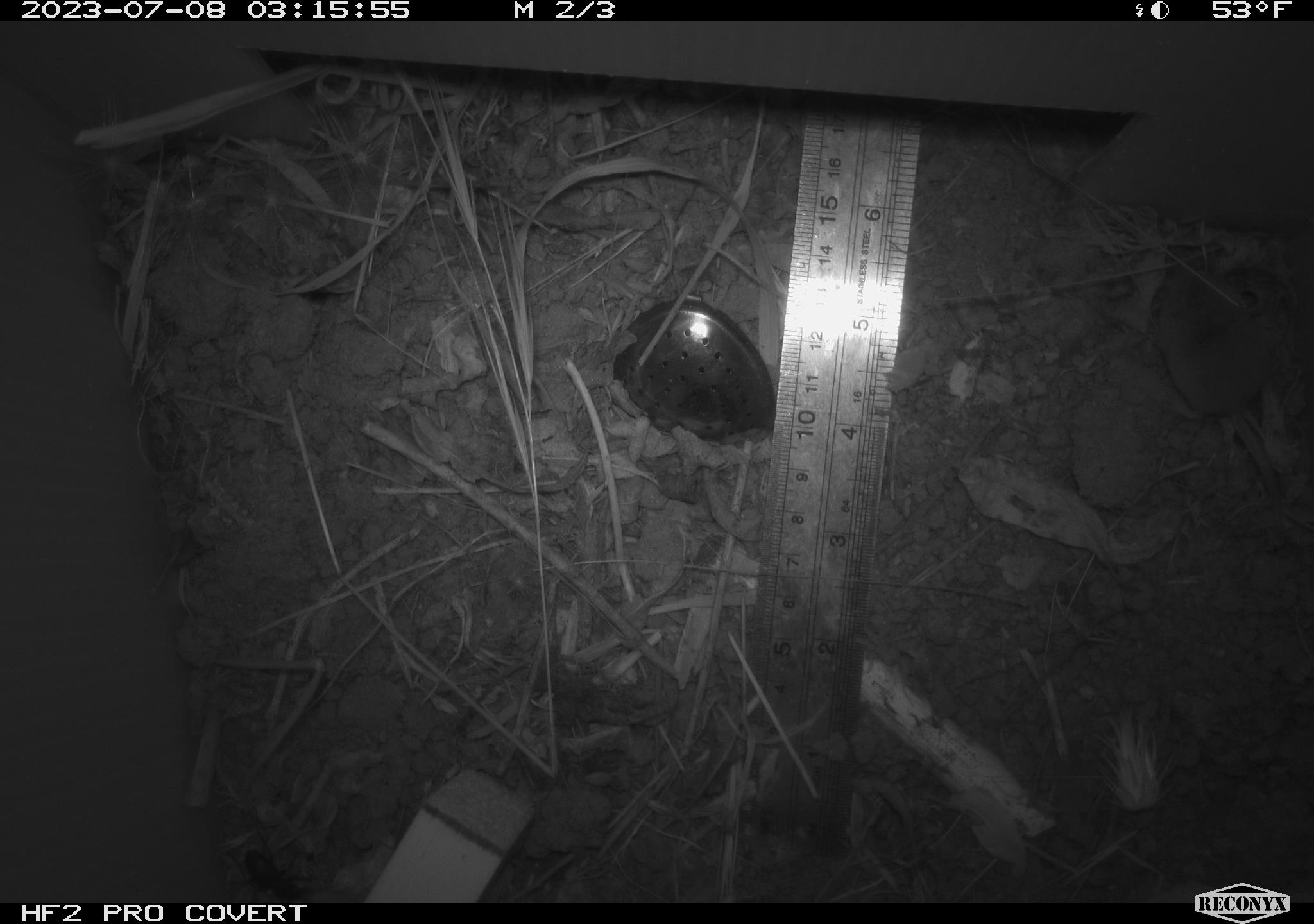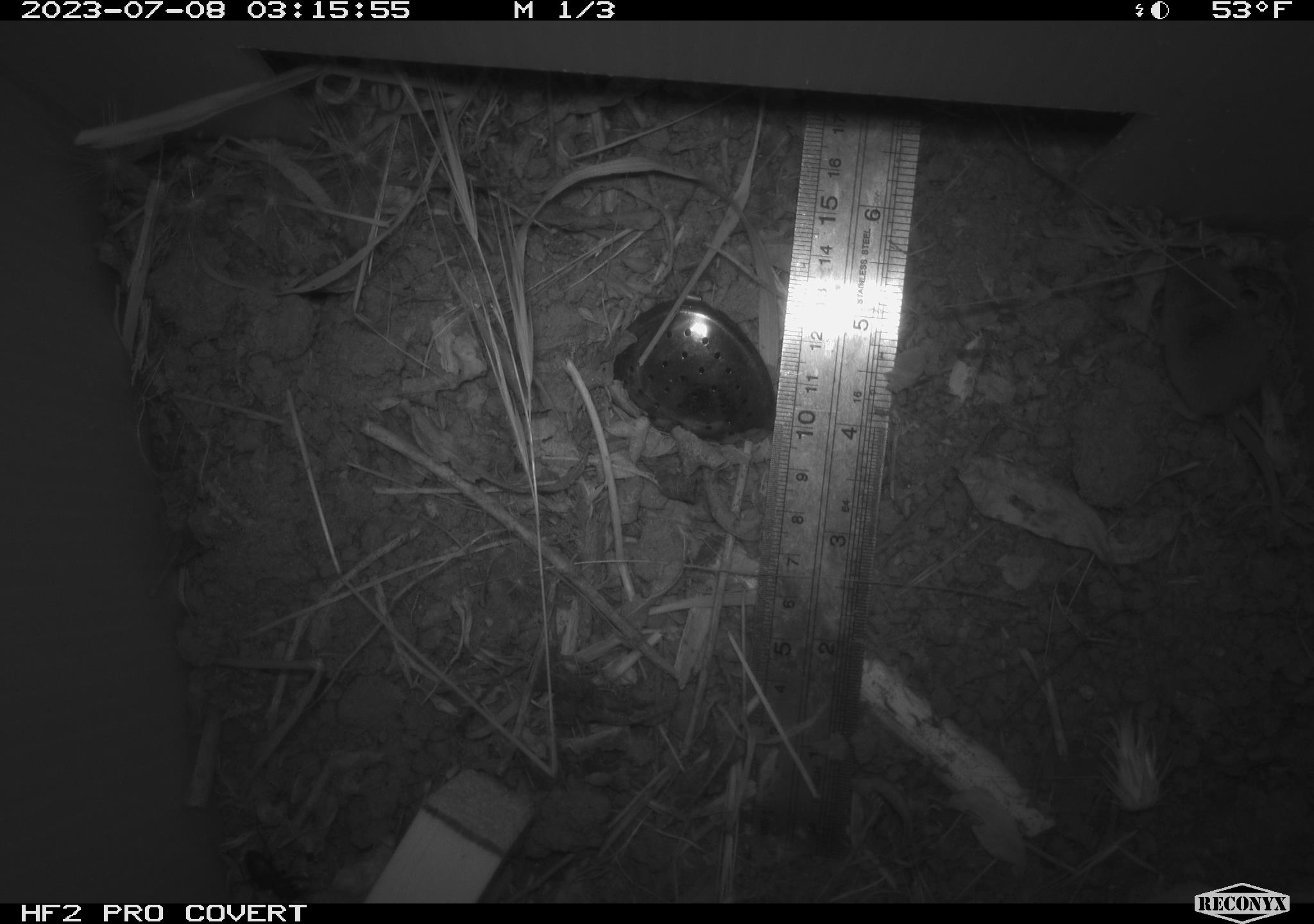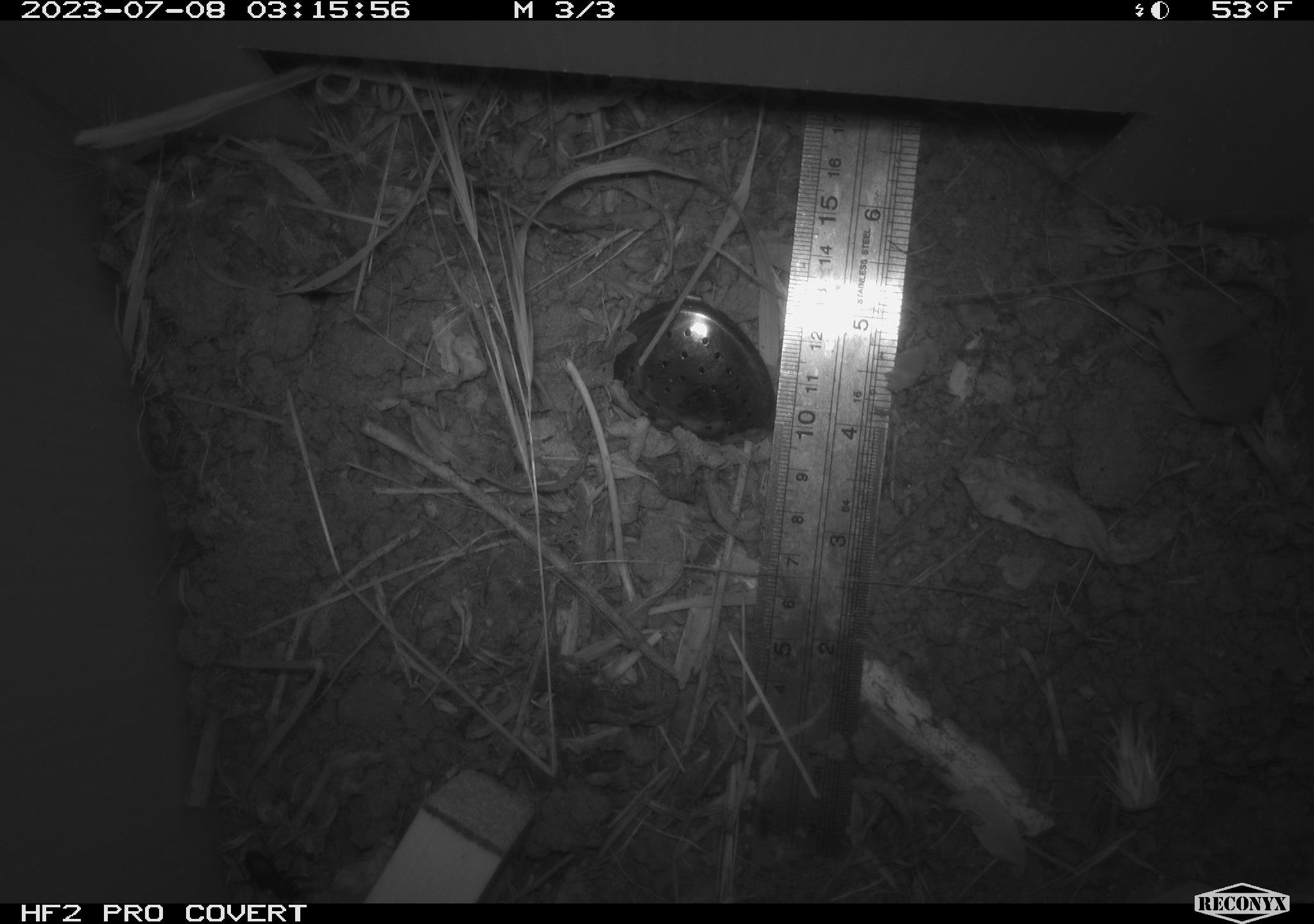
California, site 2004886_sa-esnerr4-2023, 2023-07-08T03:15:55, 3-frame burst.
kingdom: Animalia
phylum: Arthropoda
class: Insecta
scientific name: Insecta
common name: insect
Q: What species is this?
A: Insect (Insecta).